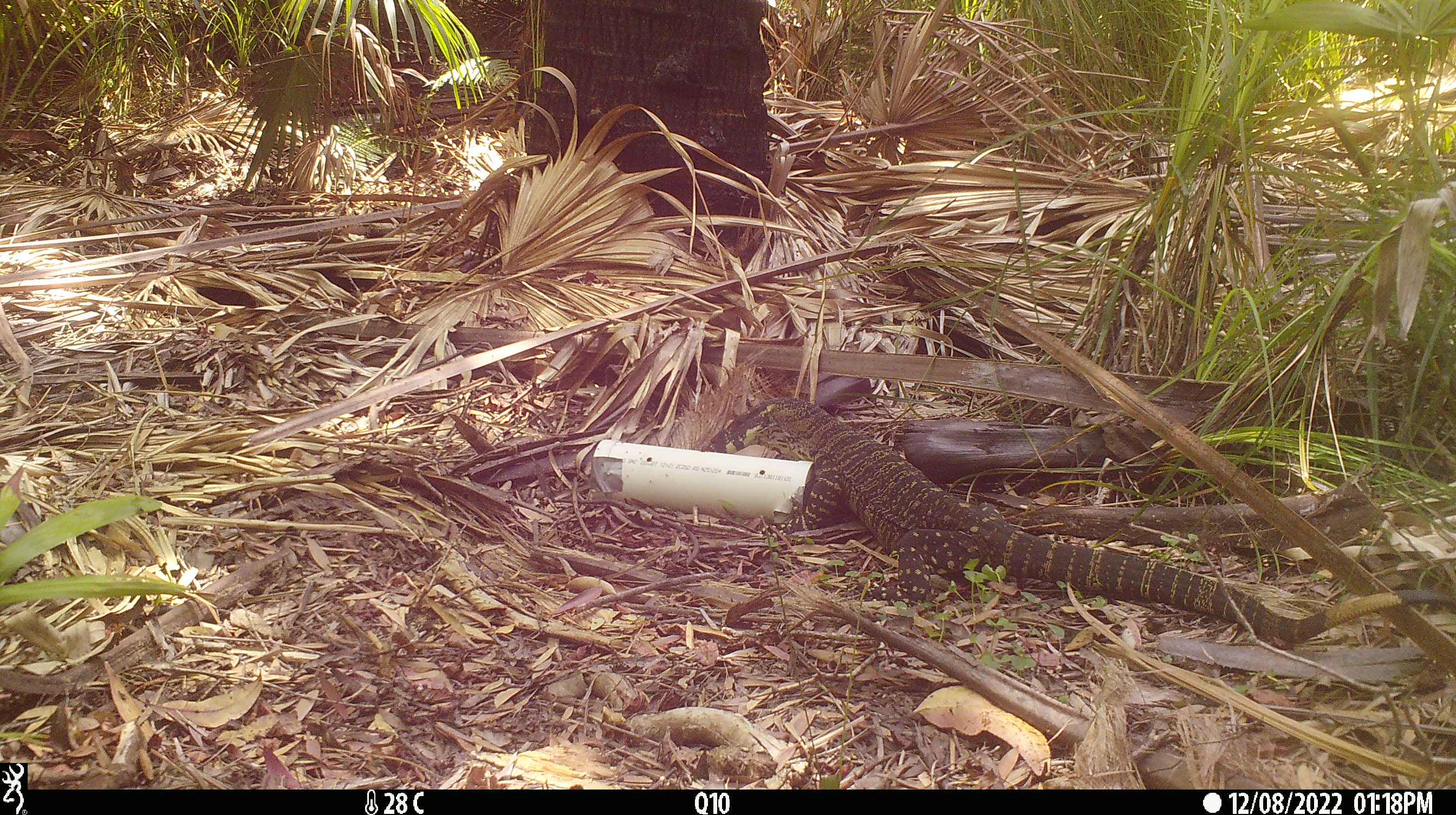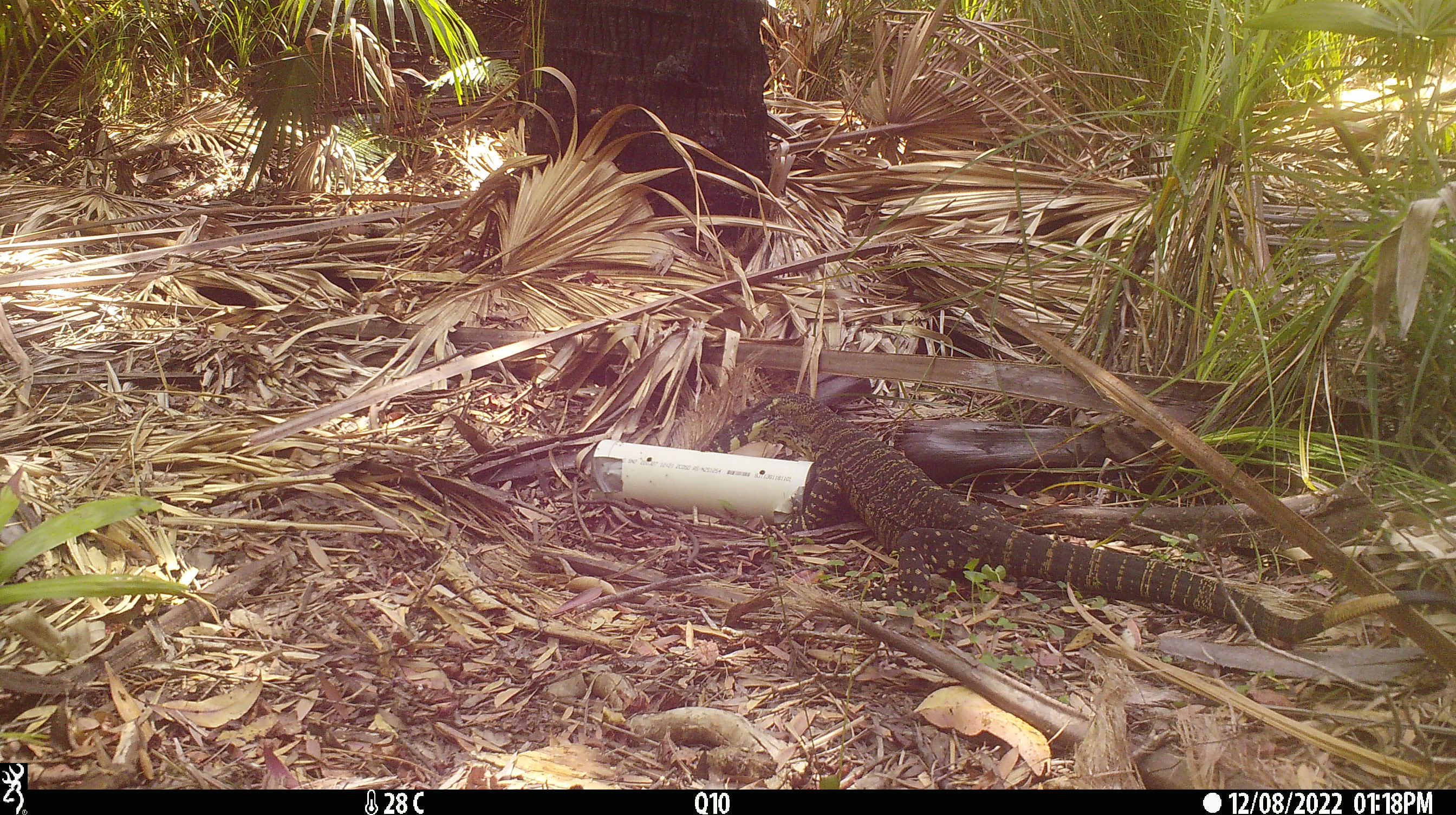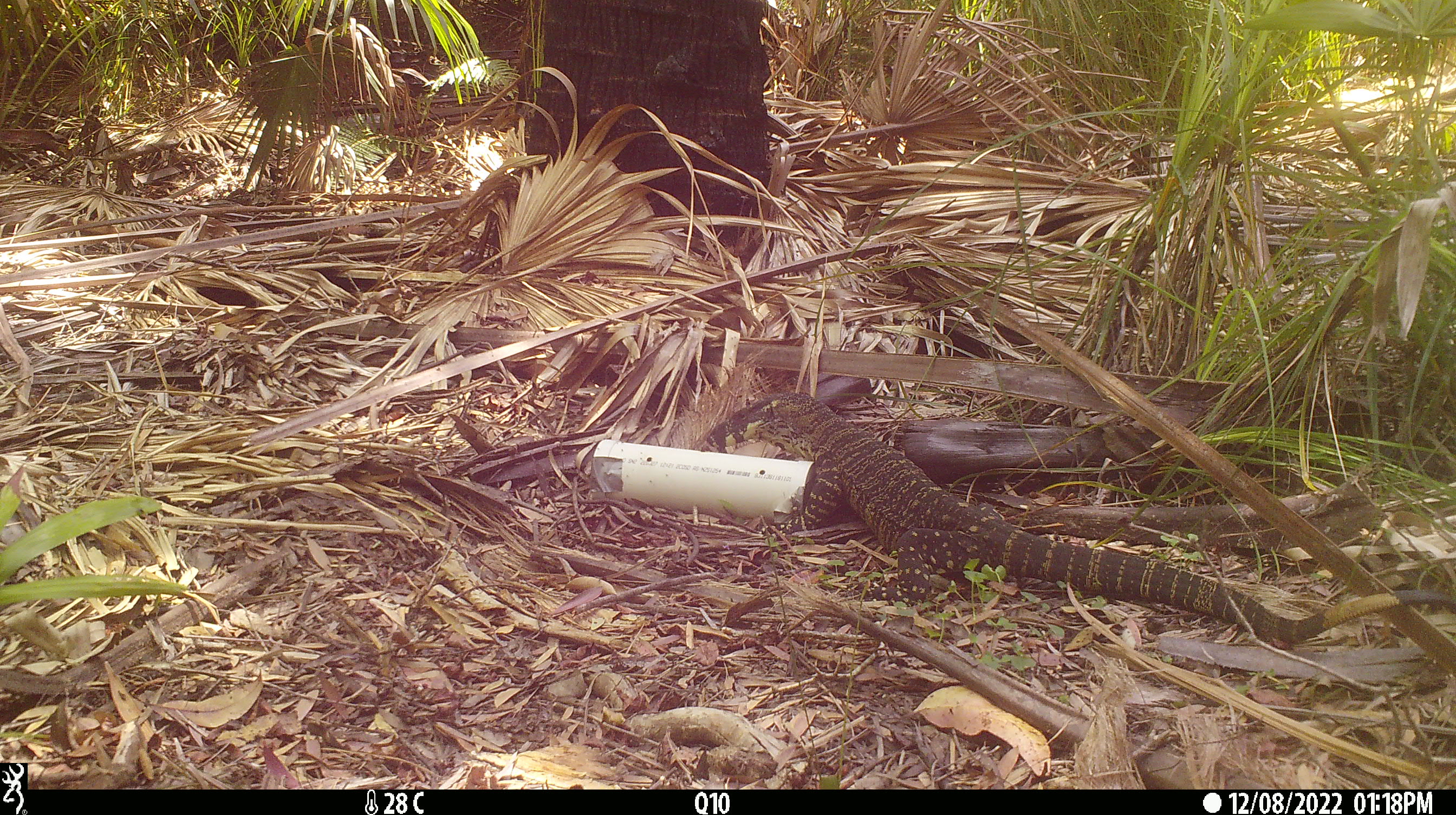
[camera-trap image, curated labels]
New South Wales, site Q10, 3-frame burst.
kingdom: Animalia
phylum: Chordata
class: Reptilia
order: Squamata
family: Varanidae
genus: Varanus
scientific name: Varanus varius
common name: lace monitor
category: goanna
Goanna (lace monitor) (Varanus varius).